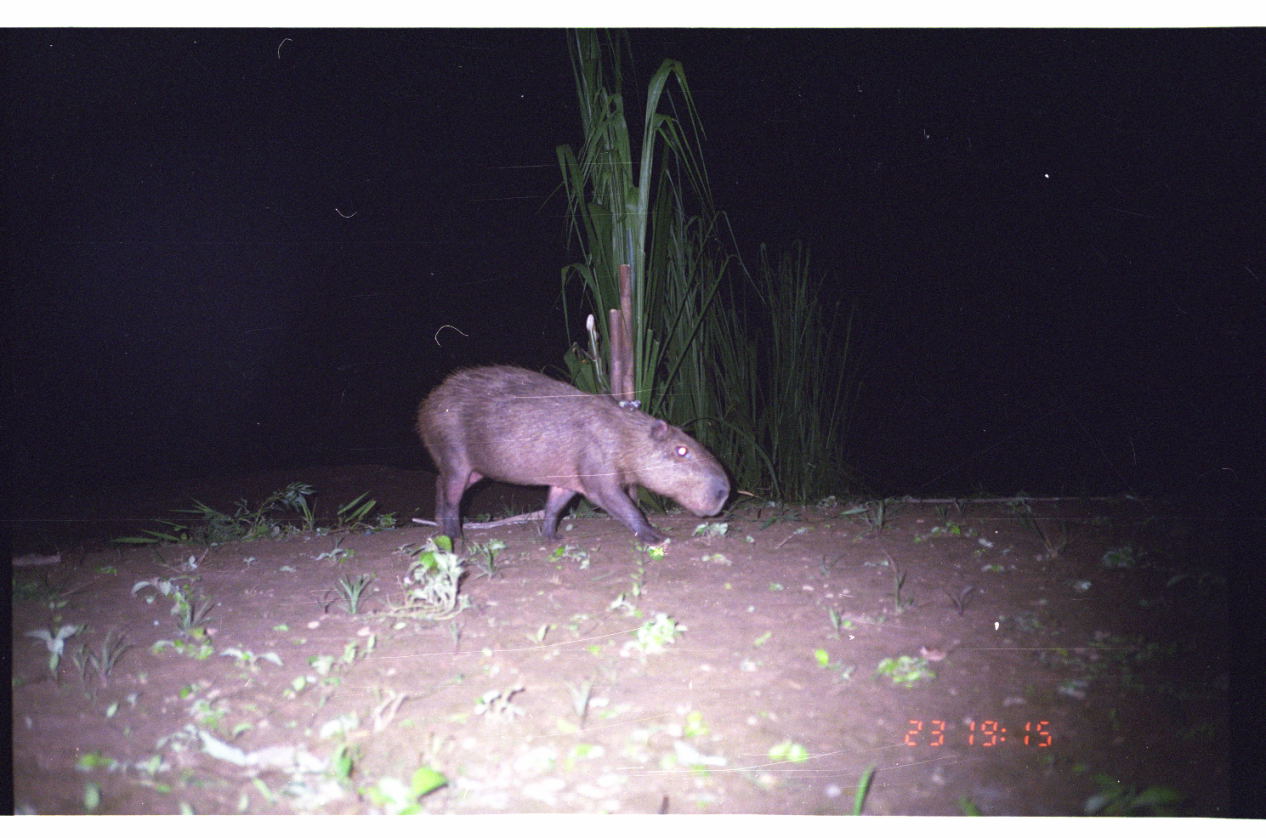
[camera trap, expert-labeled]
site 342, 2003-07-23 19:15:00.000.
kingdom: Animalia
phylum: Chordata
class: Mammalia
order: Rodentia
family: Caviidae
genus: Hydrochoerus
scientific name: Hydrochoerus hydrochaeris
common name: capybara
Hydrochoerus hydrochaeris (capybara).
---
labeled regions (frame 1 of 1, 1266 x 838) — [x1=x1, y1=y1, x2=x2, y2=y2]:
hydrochoerus hydrochaeris: [x1=412, y1=359, x2=731, y2=557]